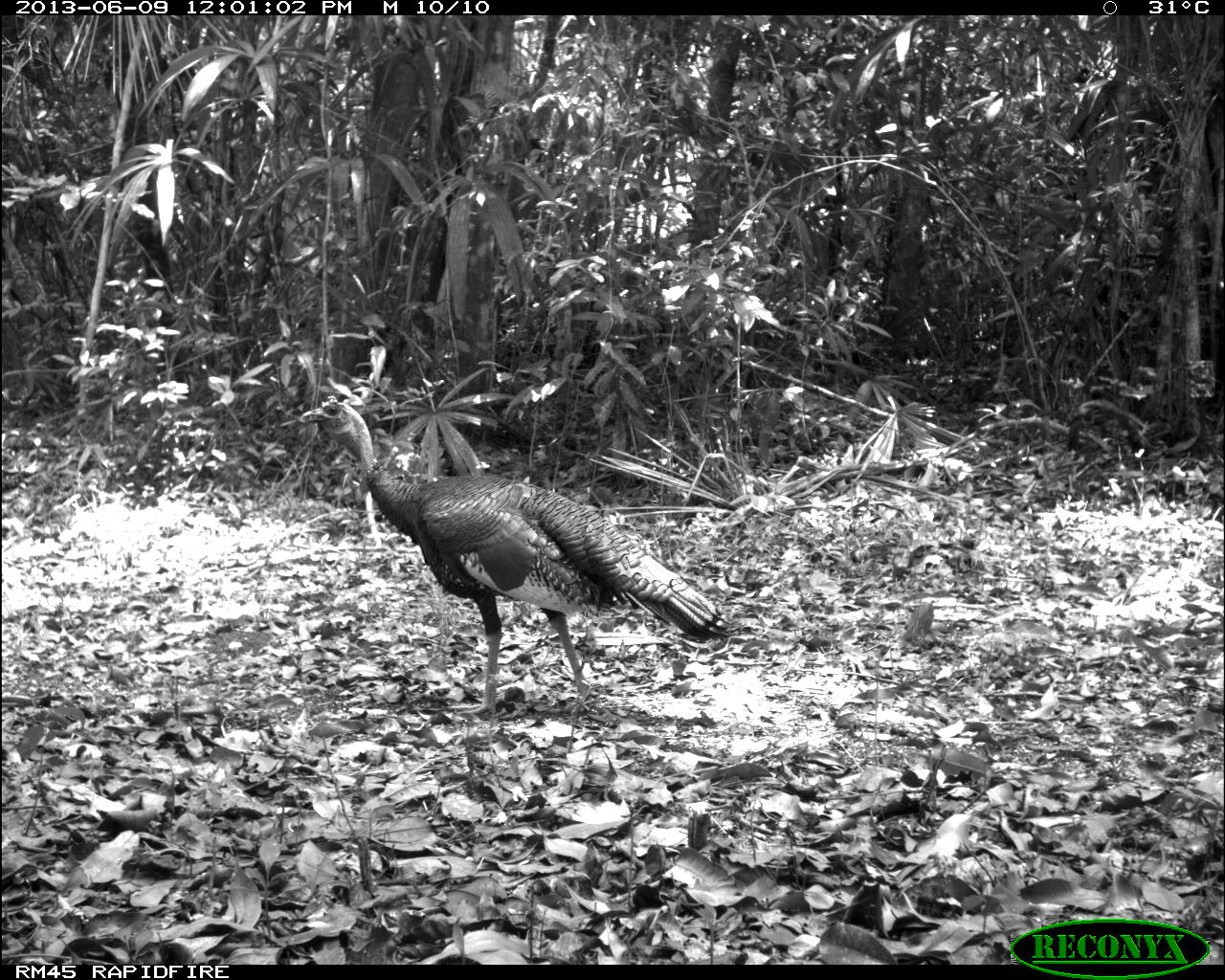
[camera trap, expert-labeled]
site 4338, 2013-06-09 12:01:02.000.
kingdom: Animalia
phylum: Chordata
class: Aves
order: Galliformes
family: Phasianidae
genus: Meleagris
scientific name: Meleagris ocellata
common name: ocellated turkey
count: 1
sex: male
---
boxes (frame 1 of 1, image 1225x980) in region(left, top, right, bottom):
meleagris ocellata: region(283, 394, 732, 717)